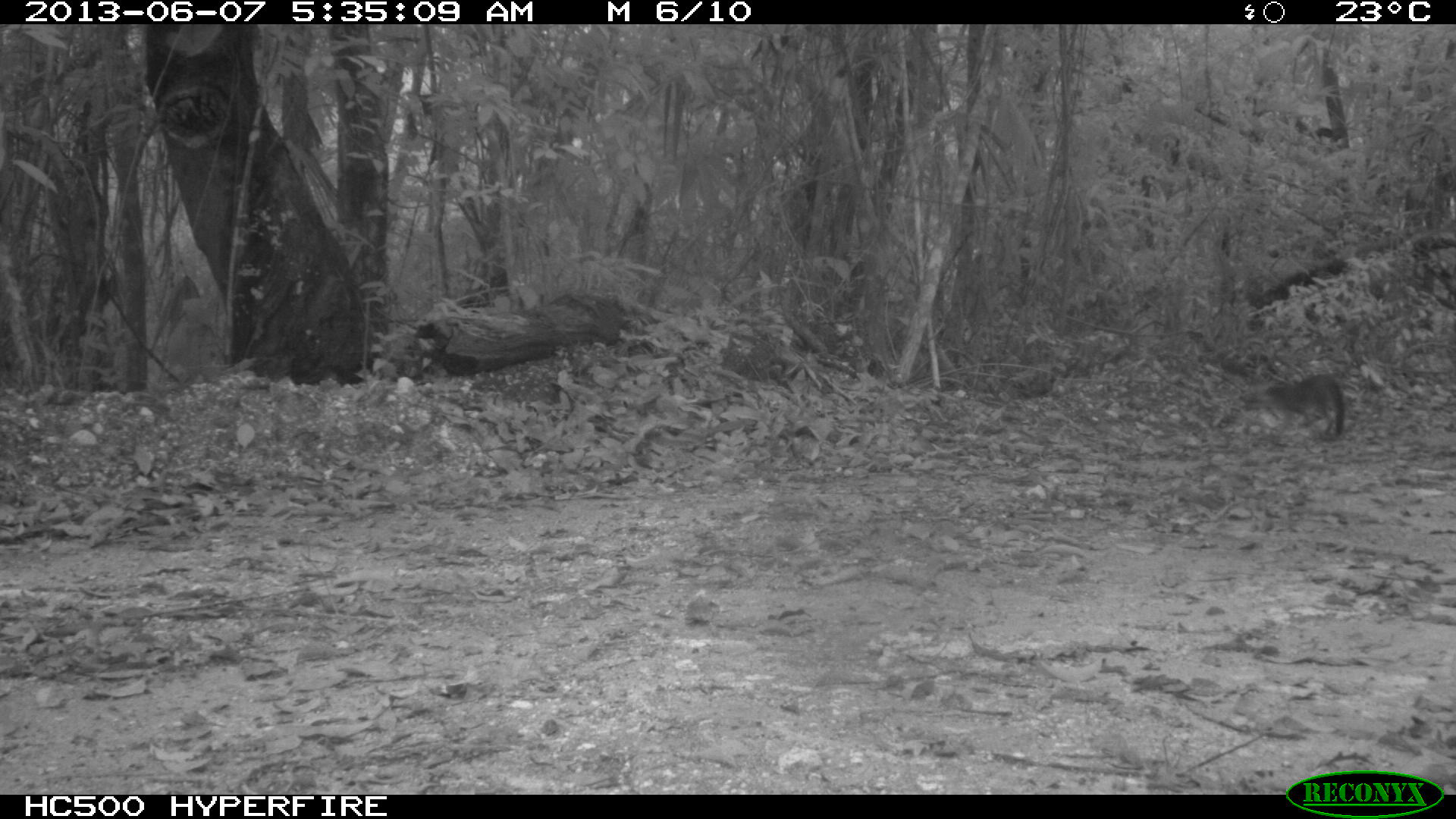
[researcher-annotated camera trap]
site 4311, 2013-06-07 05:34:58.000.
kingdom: Animalia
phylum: Chordata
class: Mammalia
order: Carnivora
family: Canidae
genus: Urocyon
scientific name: Urocyon cinereoargenteus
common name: gray fox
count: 1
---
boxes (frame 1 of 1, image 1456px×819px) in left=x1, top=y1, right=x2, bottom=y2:
urocyon cinereoargenteus: left=1237, top=372, right=1345, bottom=439